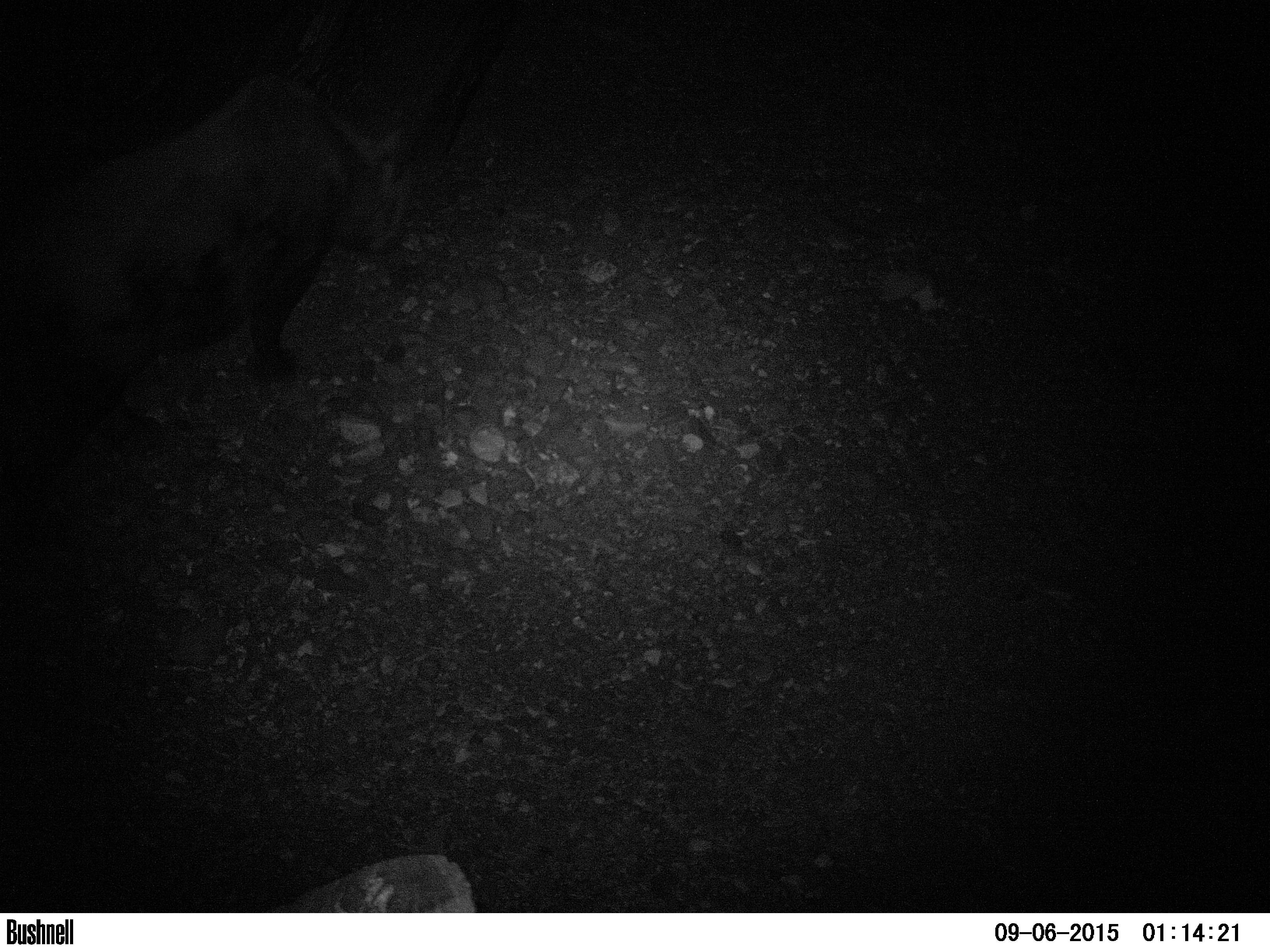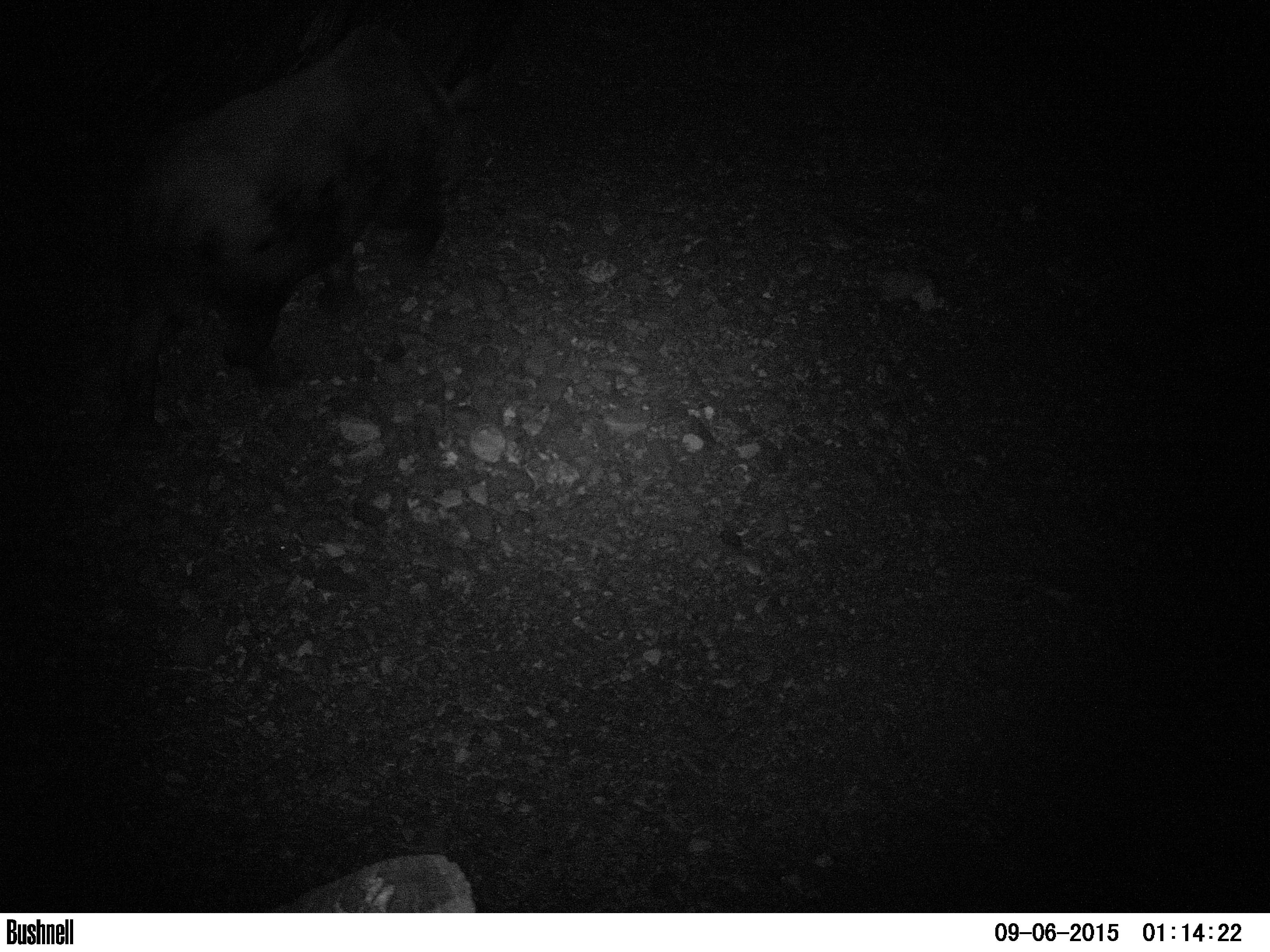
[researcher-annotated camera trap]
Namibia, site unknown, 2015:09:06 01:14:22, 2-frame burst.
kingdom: Animalia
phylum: Chordata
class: Mammalia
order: Perissodactyla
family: Rhinocerotidae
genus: Diceros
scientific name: Diceros bicornis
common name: black rhinoceros